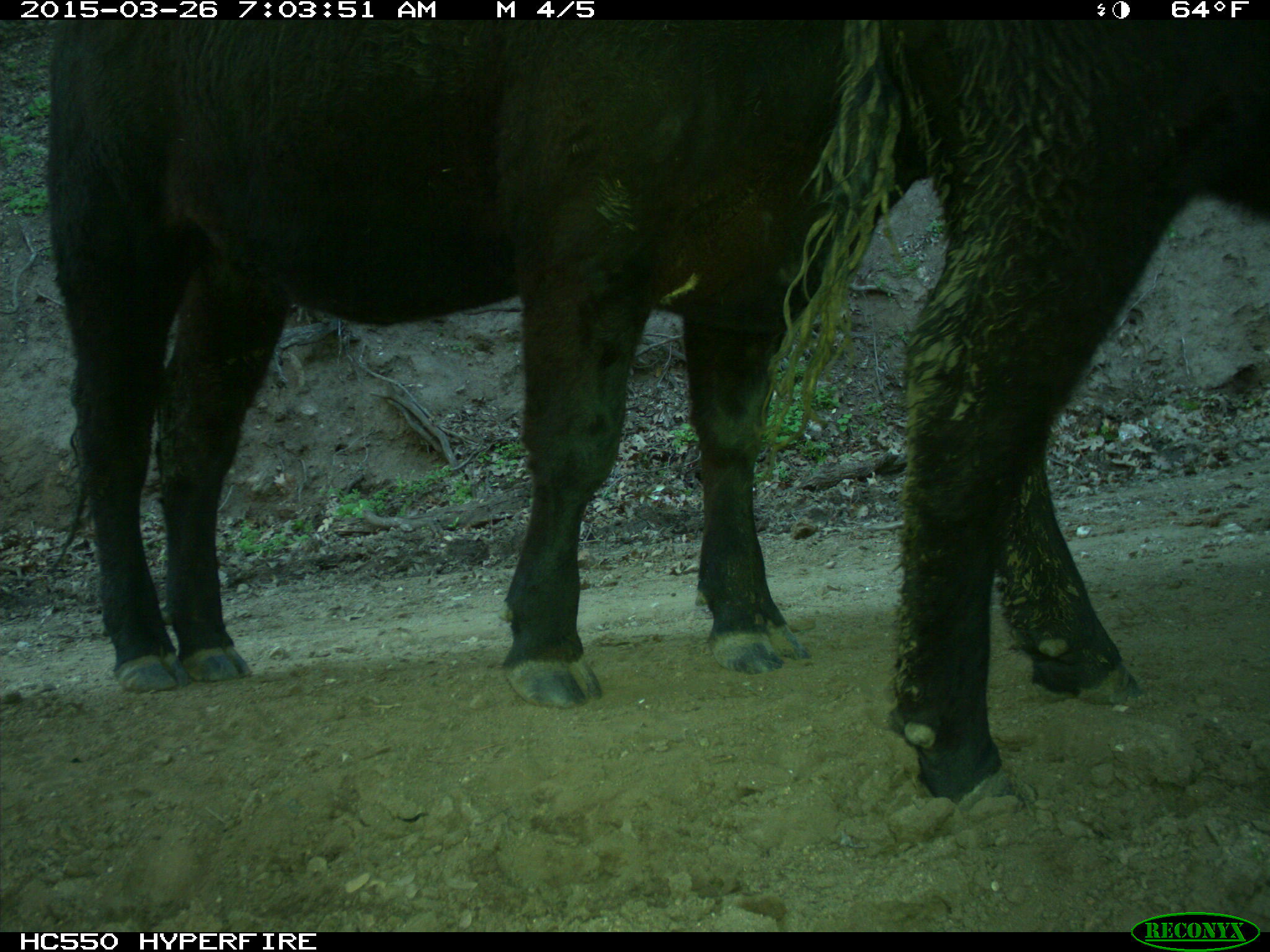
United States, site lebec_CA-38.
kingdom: Animalia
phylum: Chordata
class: Mammalia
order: Artiodactyla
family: Bovidae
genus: Bos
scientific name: Bos taurus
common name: domestic cow